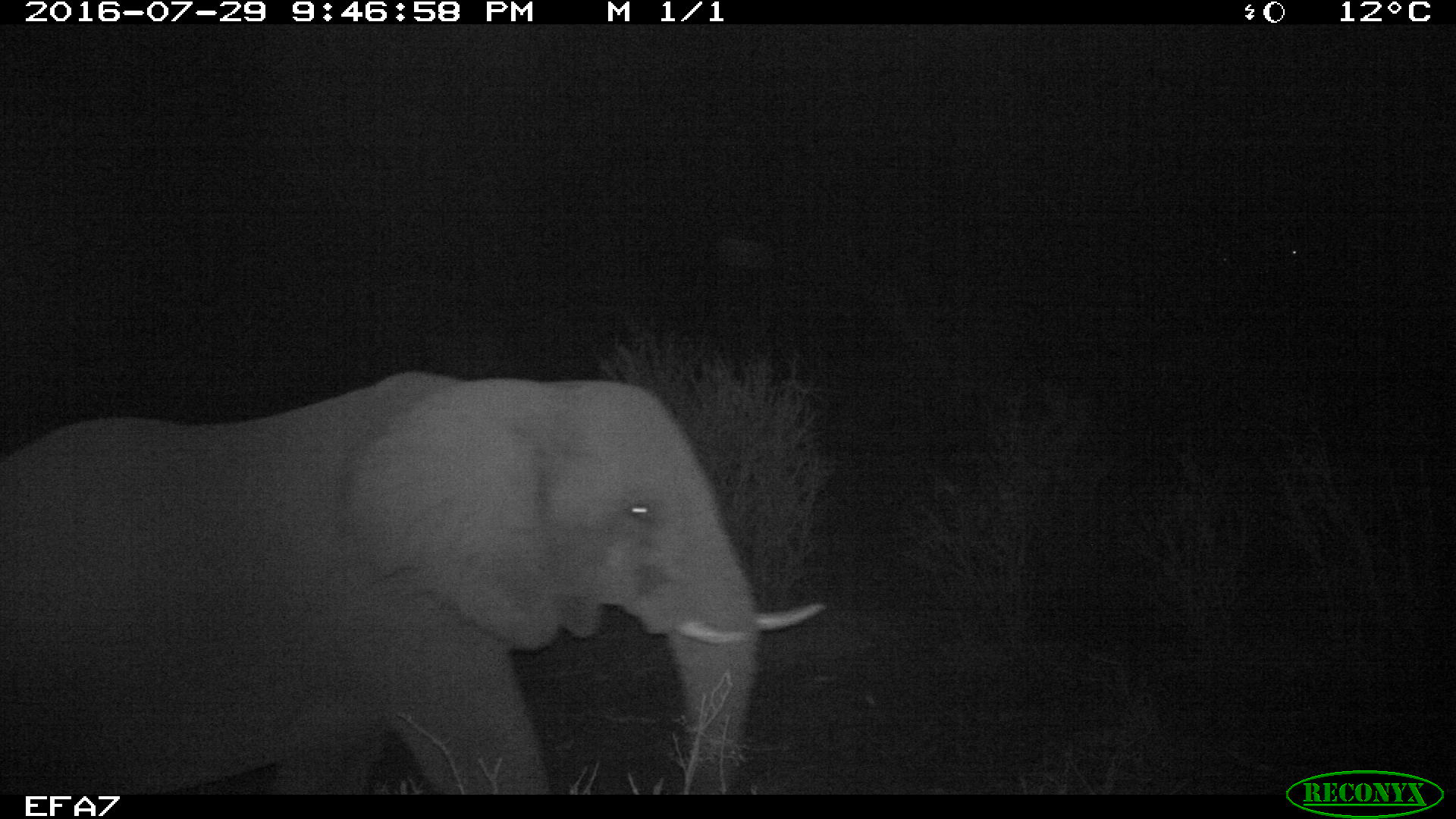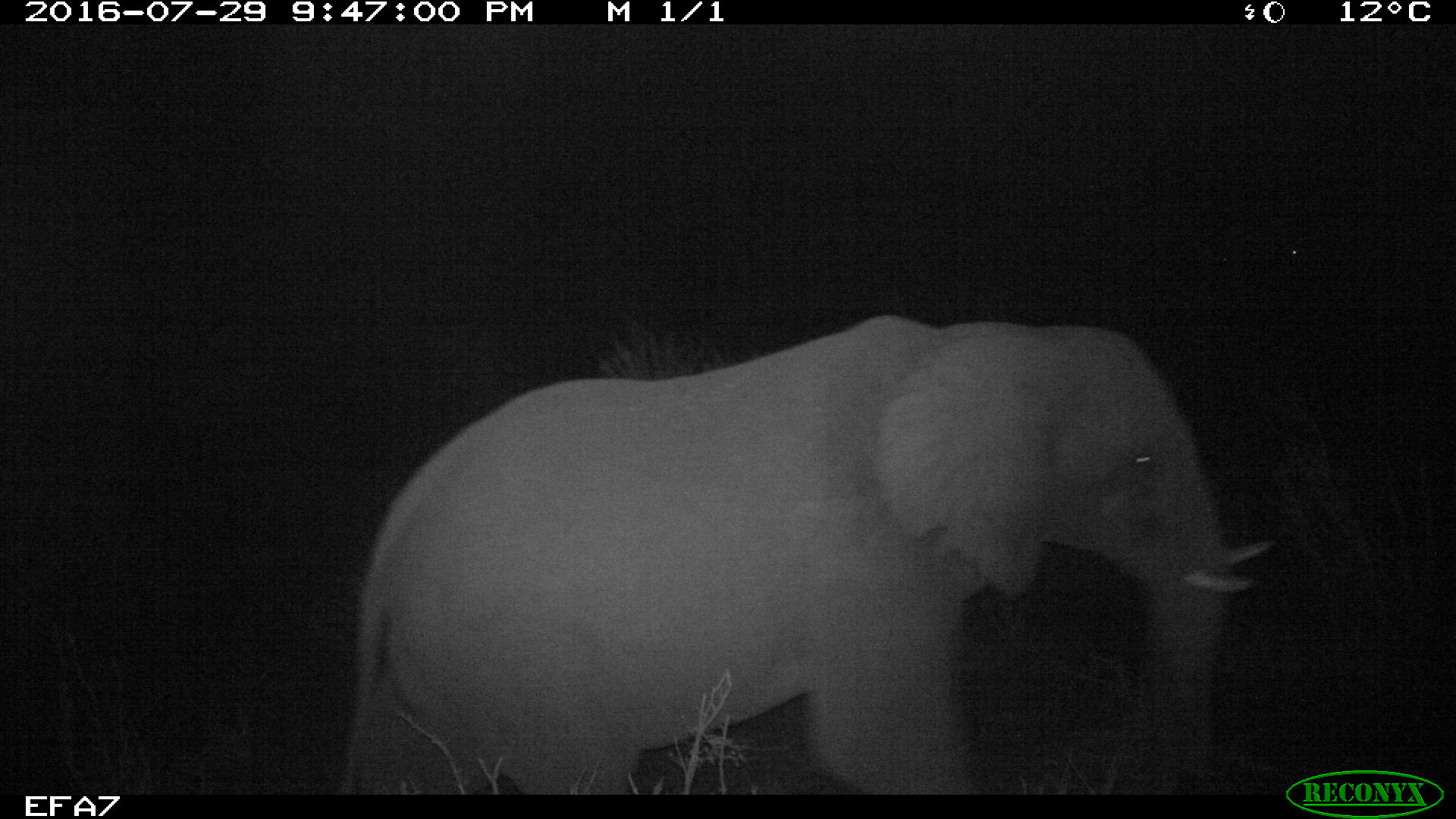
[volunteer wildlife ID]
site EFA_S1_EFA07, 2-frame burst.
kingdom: Animalia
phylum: Chordata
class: Mammalia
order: Proboscidea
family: Elephantidae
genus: Loxodonta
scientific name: Loxodonta africana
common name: african bush elephant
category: elephant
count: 1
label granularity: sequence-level